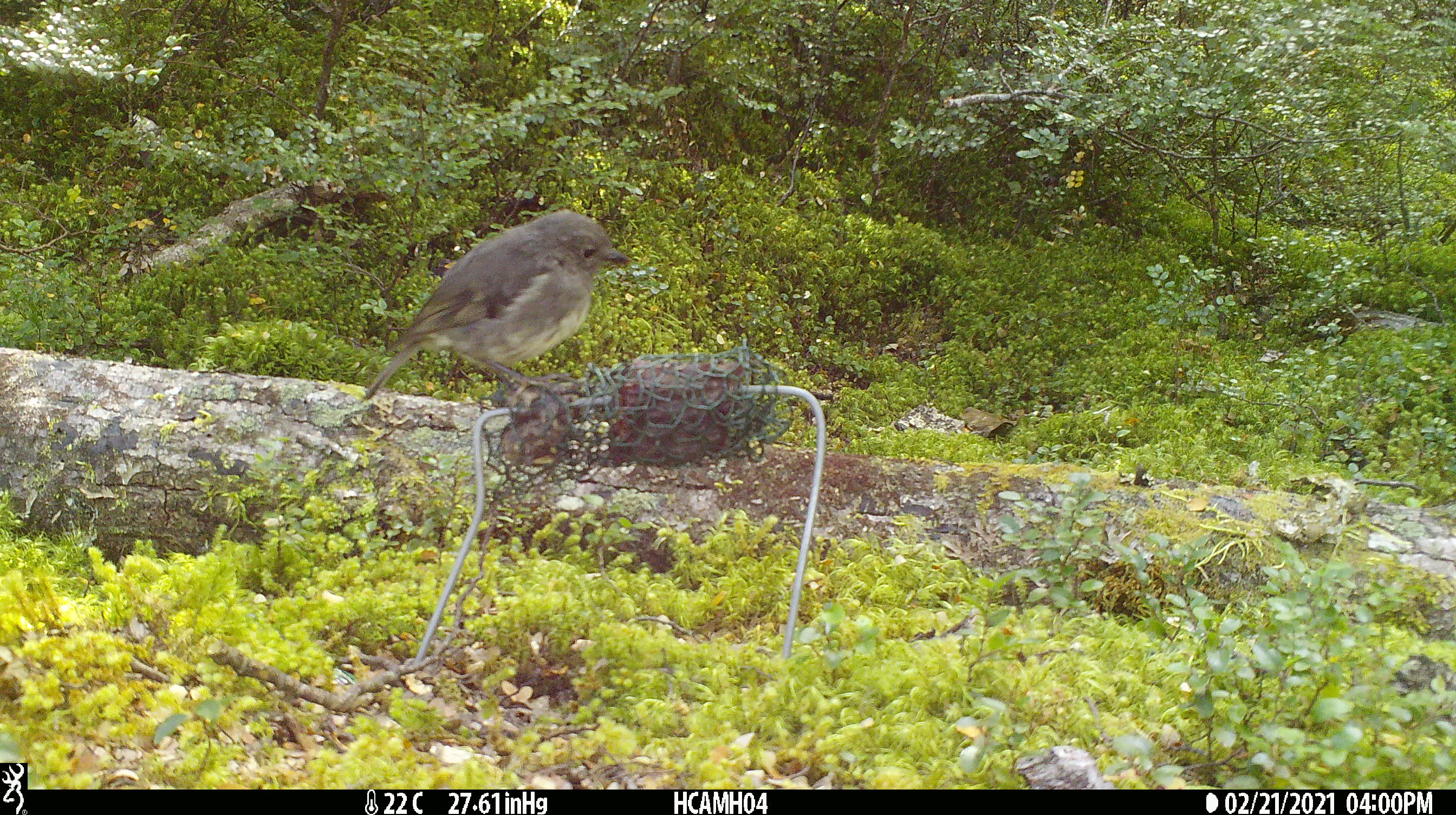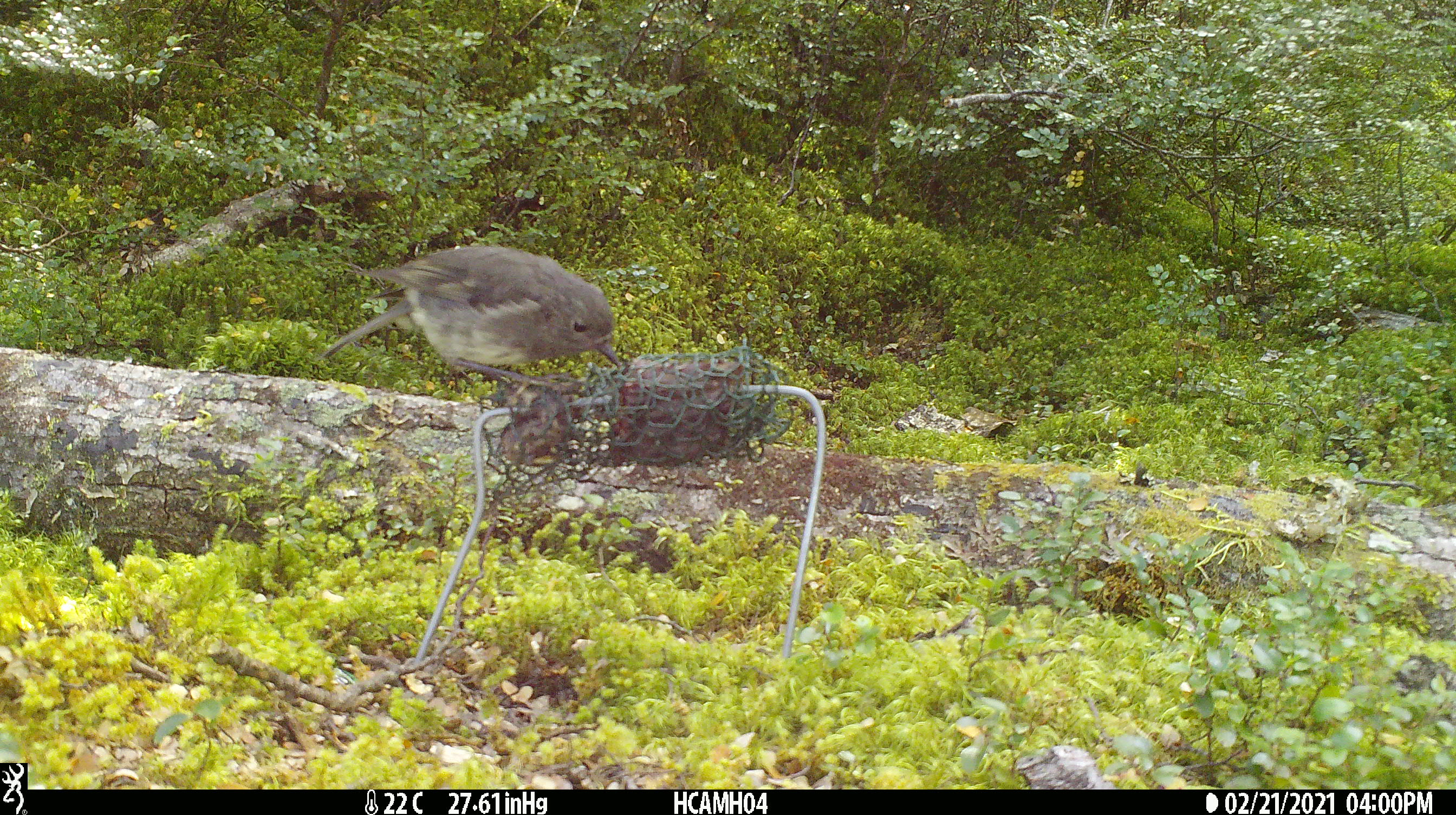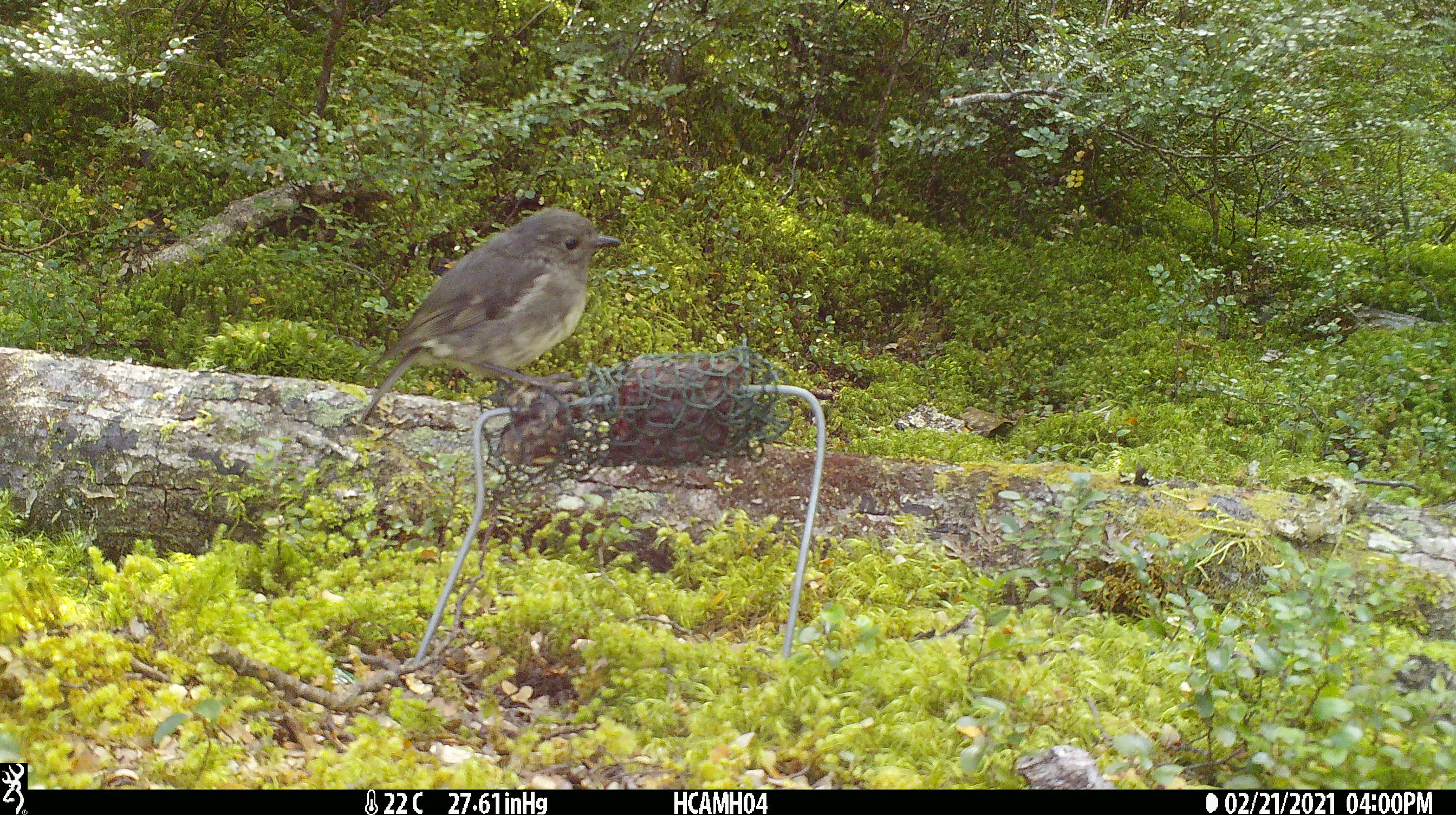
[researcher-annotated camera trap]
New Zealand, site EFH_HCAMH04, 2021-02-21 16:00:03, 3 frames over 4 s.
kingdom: Animalia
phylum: Chordata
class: Aves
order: Passeriformes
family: Petroicidae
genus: Petroica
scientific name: Petroica australis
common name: new zealand robin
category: robin